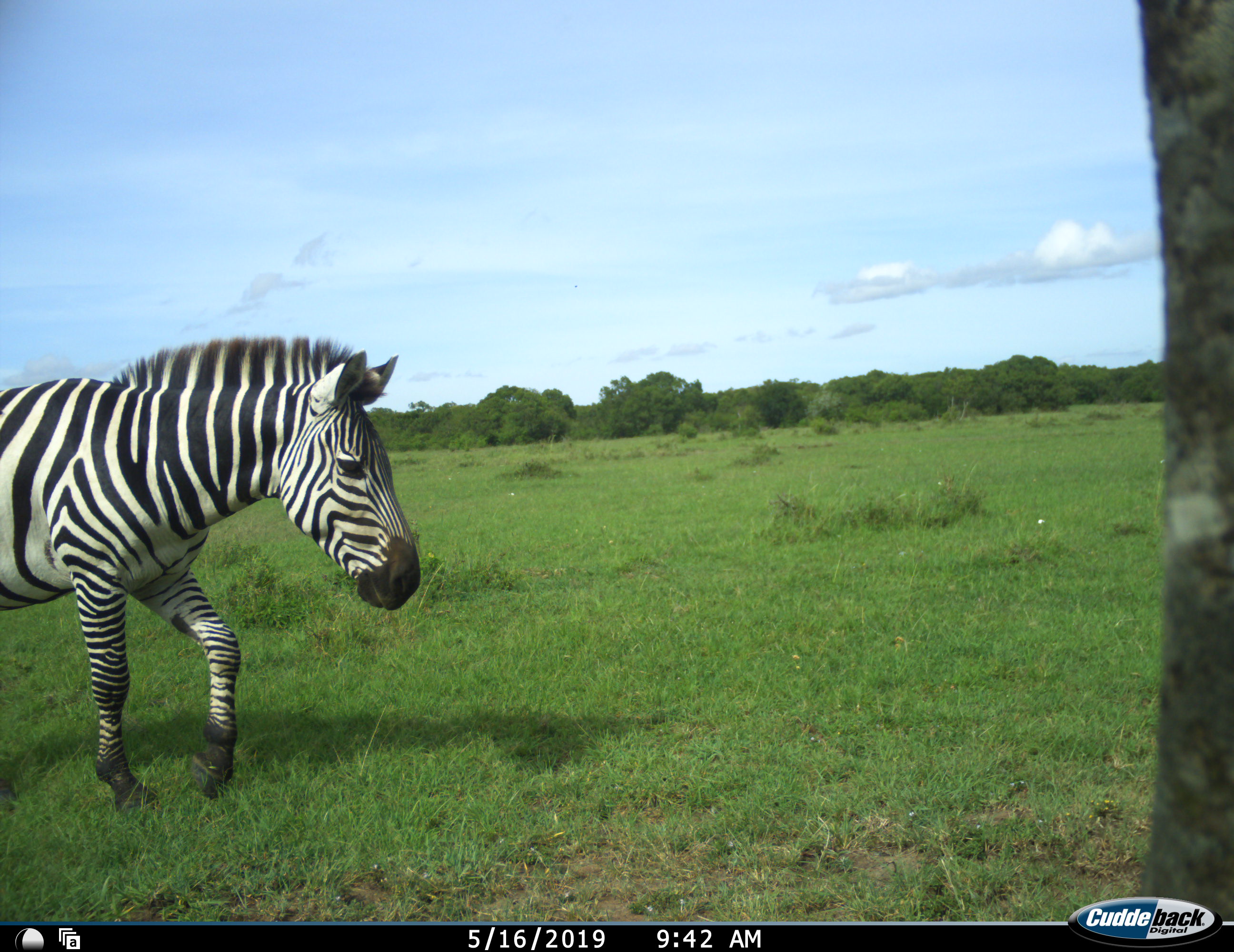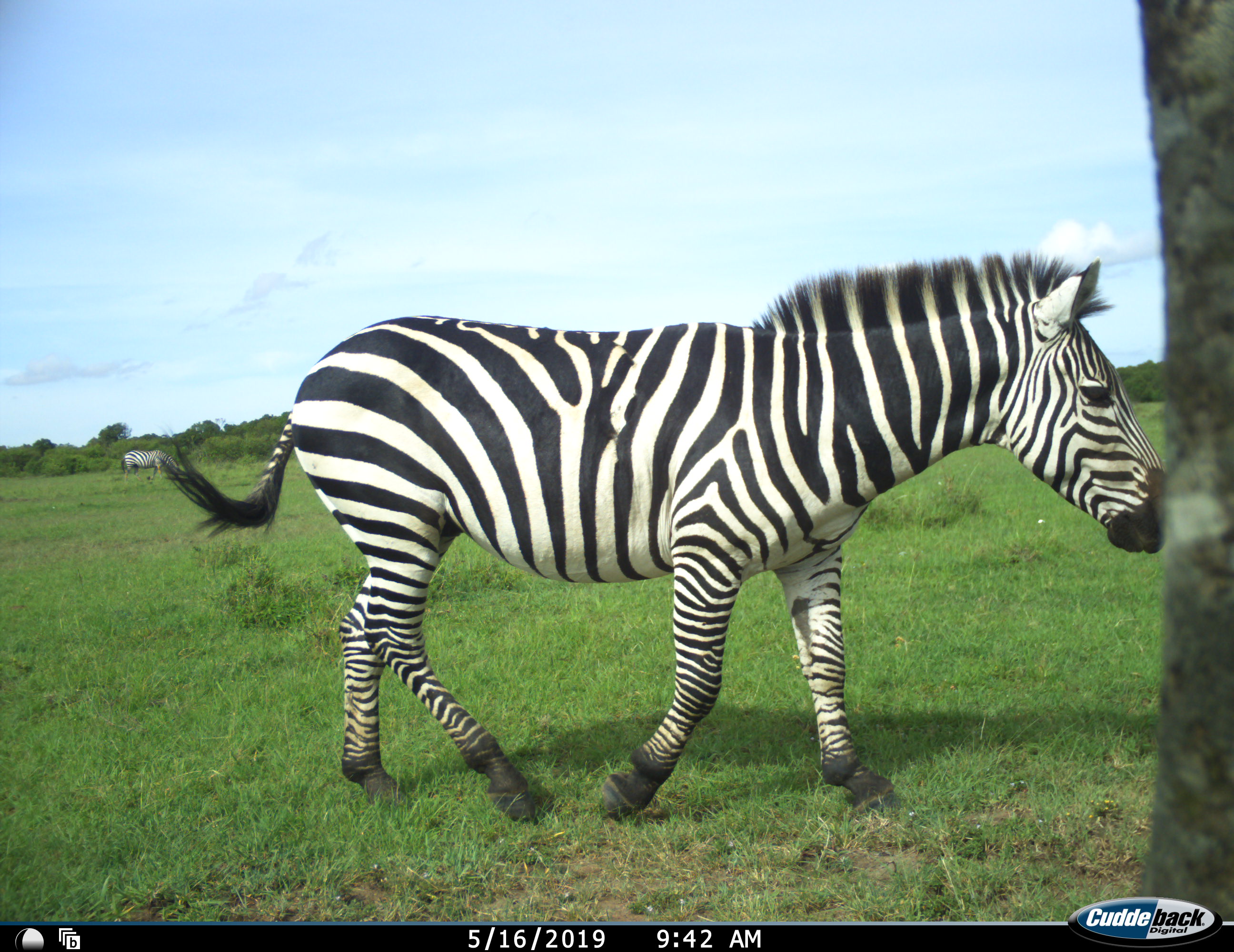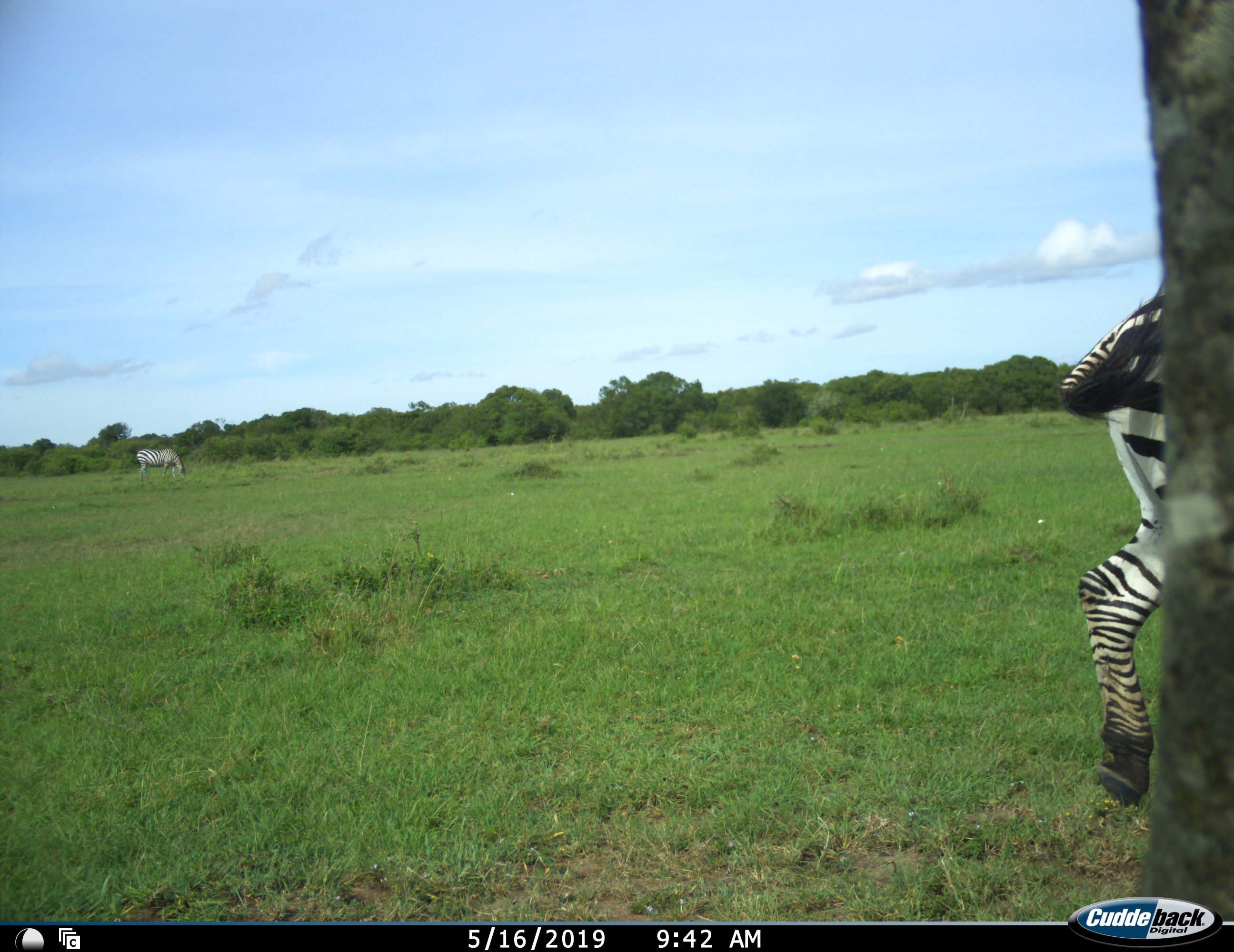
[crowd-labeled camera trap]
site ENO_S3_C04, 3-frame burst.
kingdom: Animalia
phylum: Chordata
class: Mammalia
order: Perissodactyla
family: Equidae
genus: Equus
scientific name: Equus quagga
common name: plains zebra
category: zebraplains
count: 2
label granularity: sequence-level